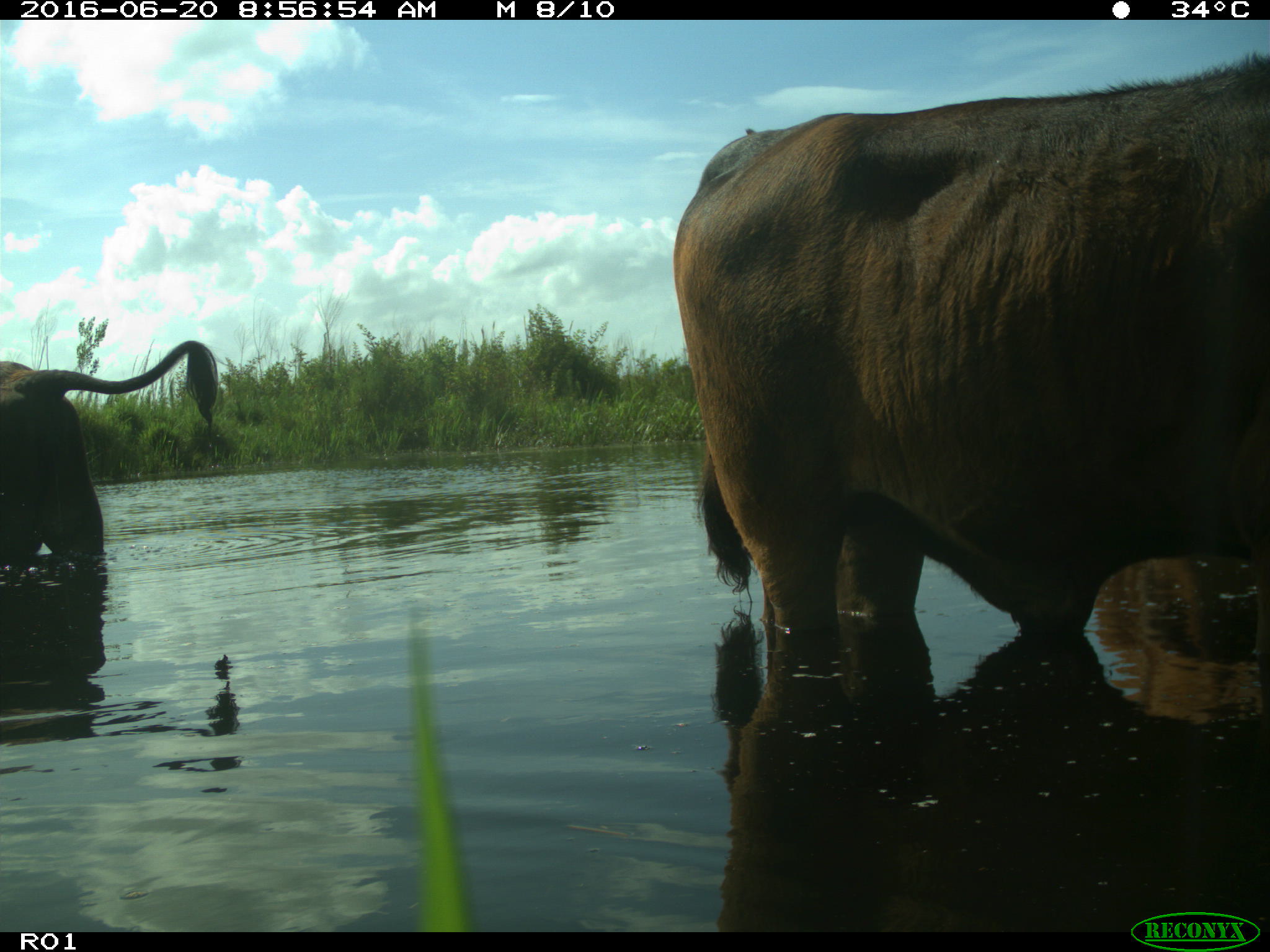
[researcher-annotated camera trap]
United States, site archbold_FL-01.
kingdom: Animalia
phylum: Chordata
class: Mammalia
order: Artiodactyla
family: Bovidae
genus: Bos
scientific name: Bos taurus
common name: domestic cow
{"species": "Bos taurus (domestic cow)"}